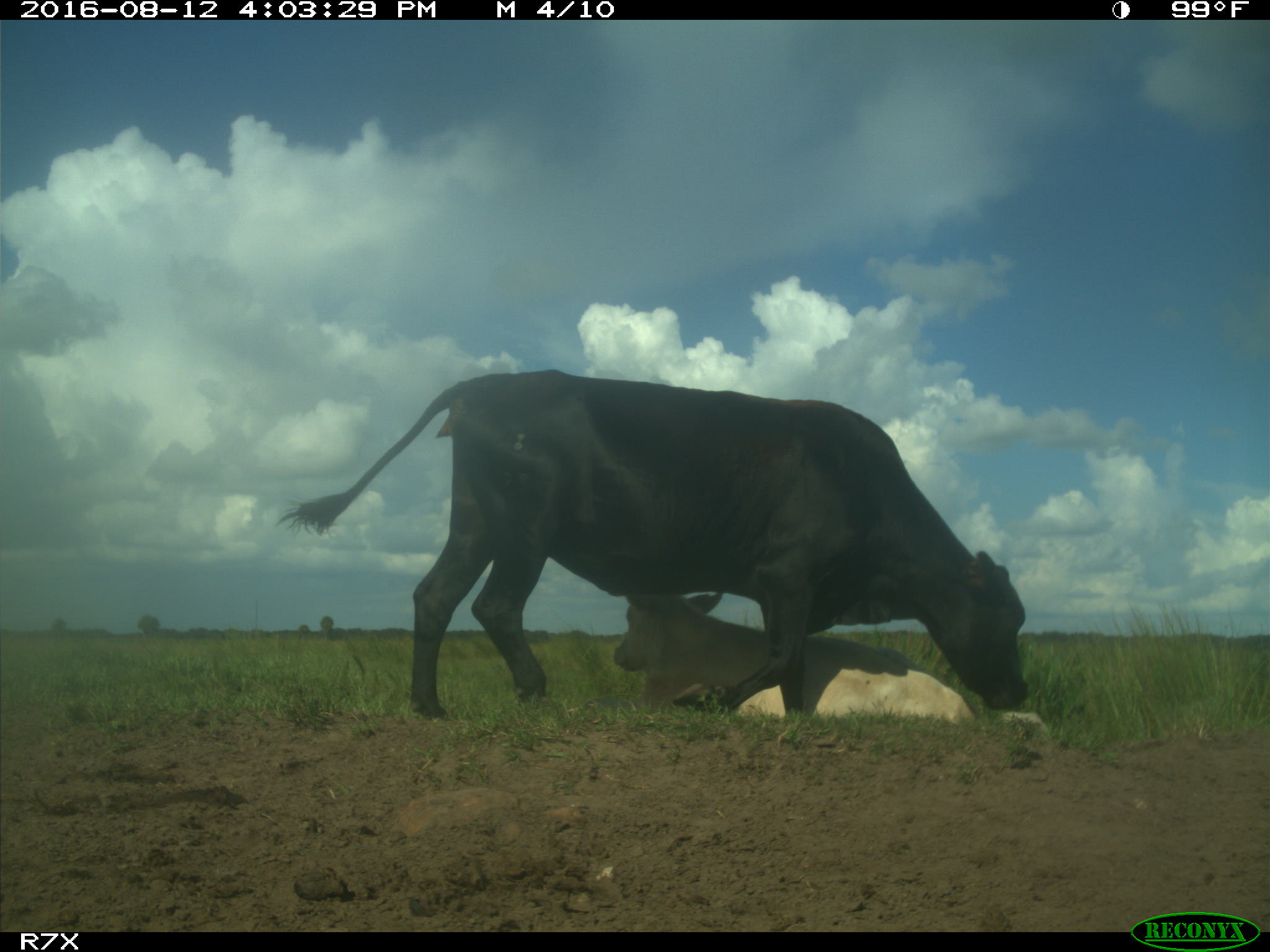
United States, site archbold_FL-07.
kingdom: Animalia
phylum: Chordata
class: Mammalia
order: Artiodactyla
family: Bovidae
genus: Bos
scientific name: Bos taurus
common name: domestic cow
Bos taurus (domestic cow).